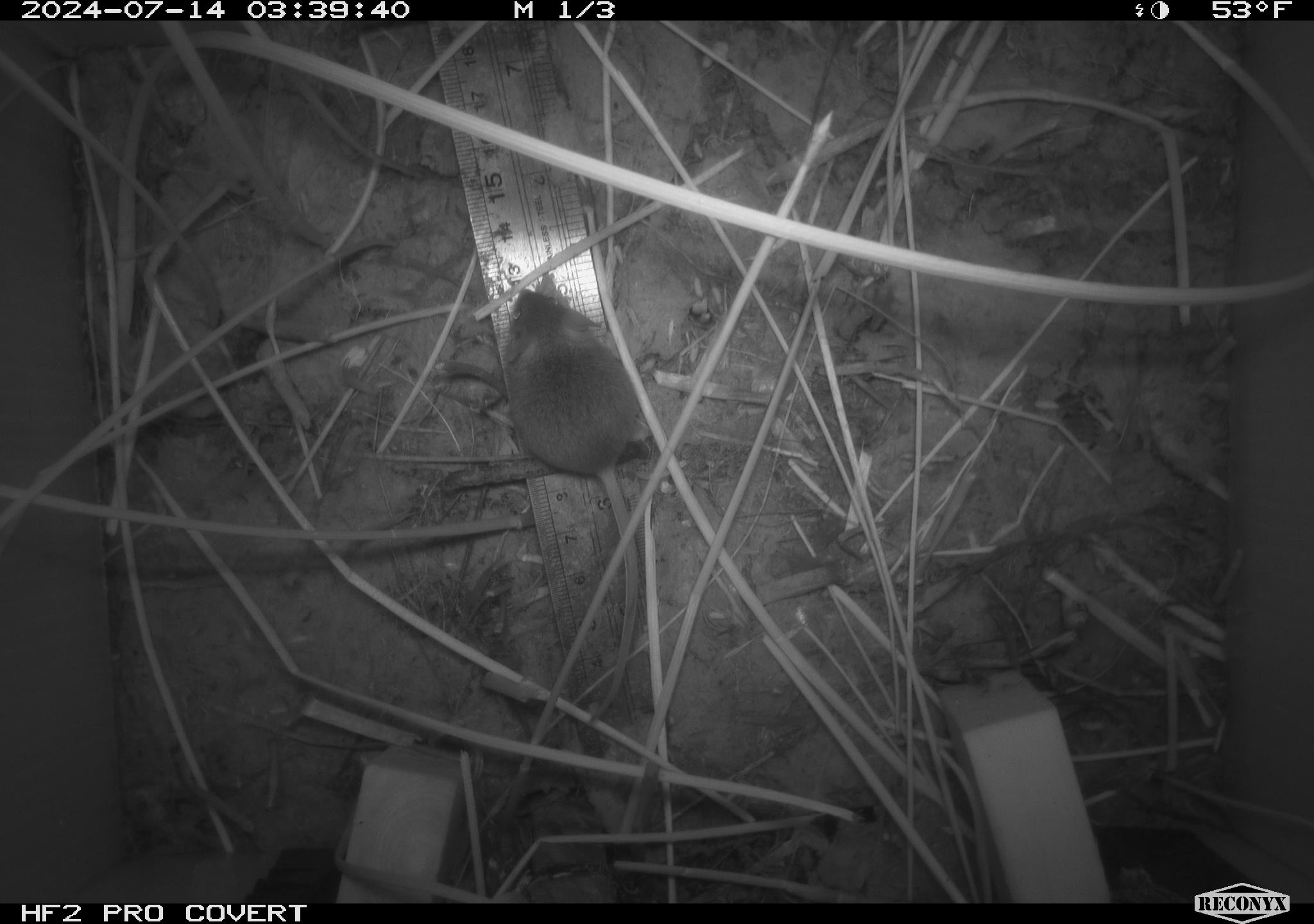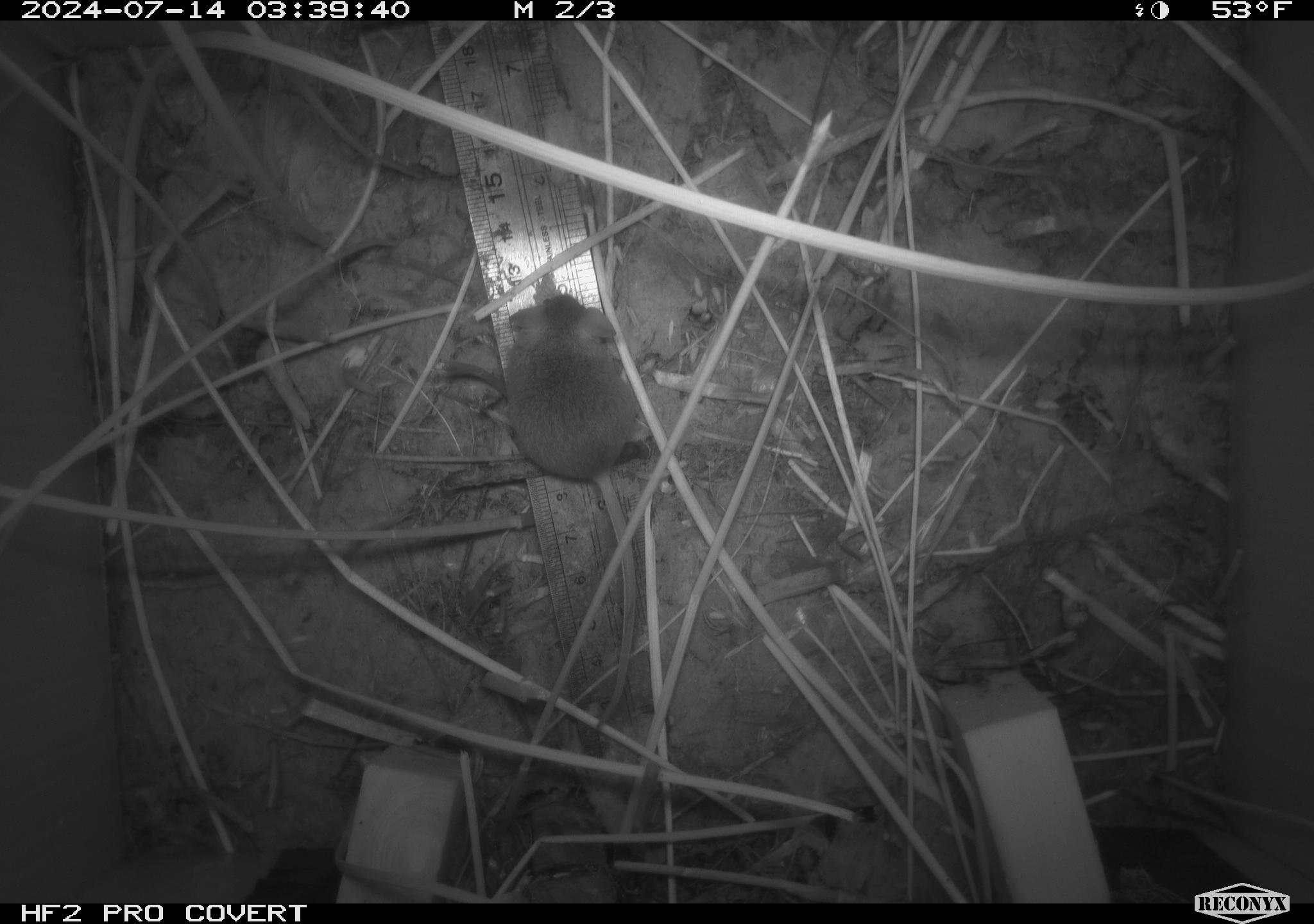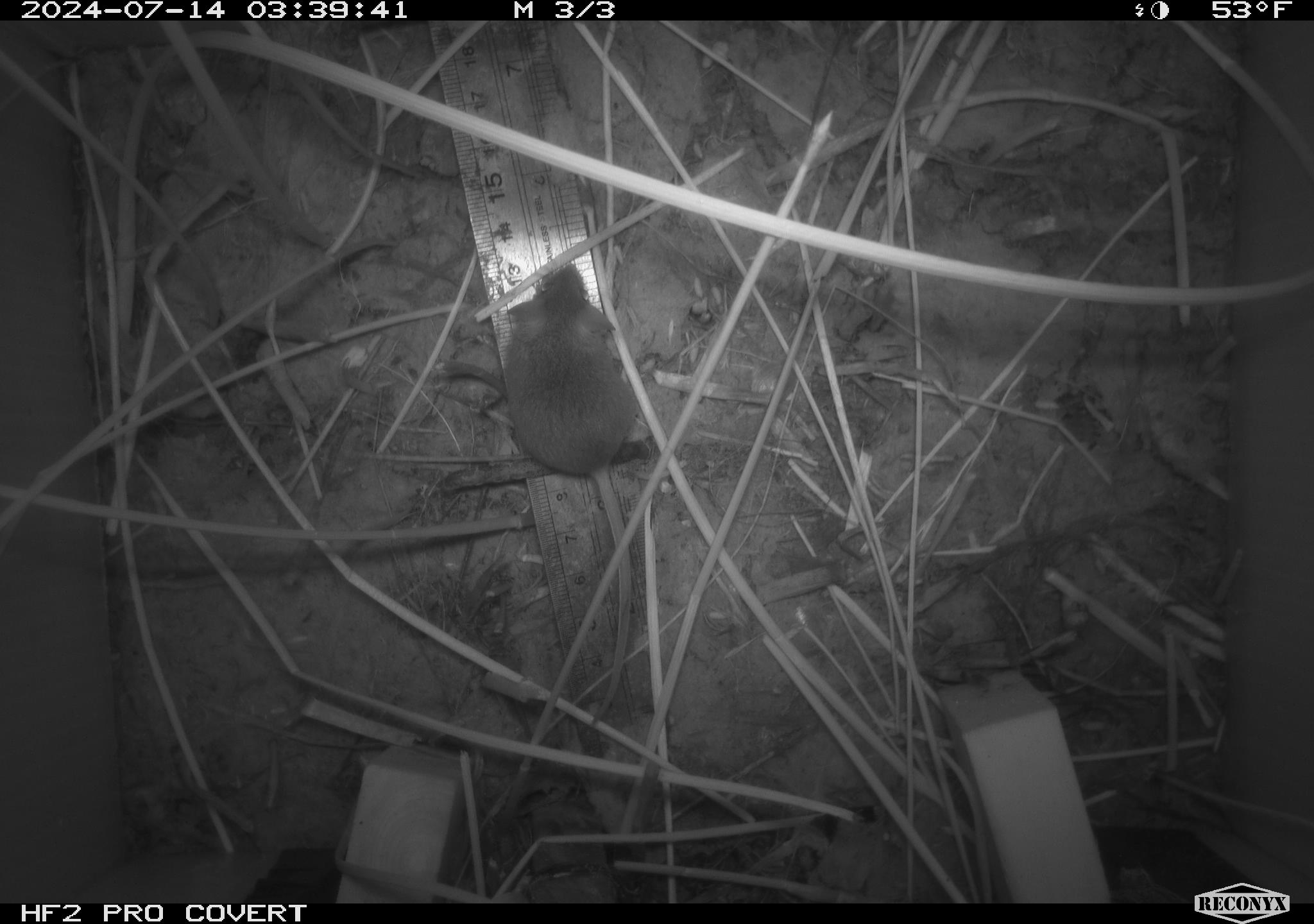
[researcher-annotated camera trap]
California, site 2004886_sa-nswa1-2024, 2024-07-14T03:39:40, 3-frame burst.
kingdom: Animalia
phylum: Chordata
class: Mammalia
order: Rodentia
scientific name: Rodentia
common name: rodent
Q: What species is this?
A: Rodent (Rodentia).